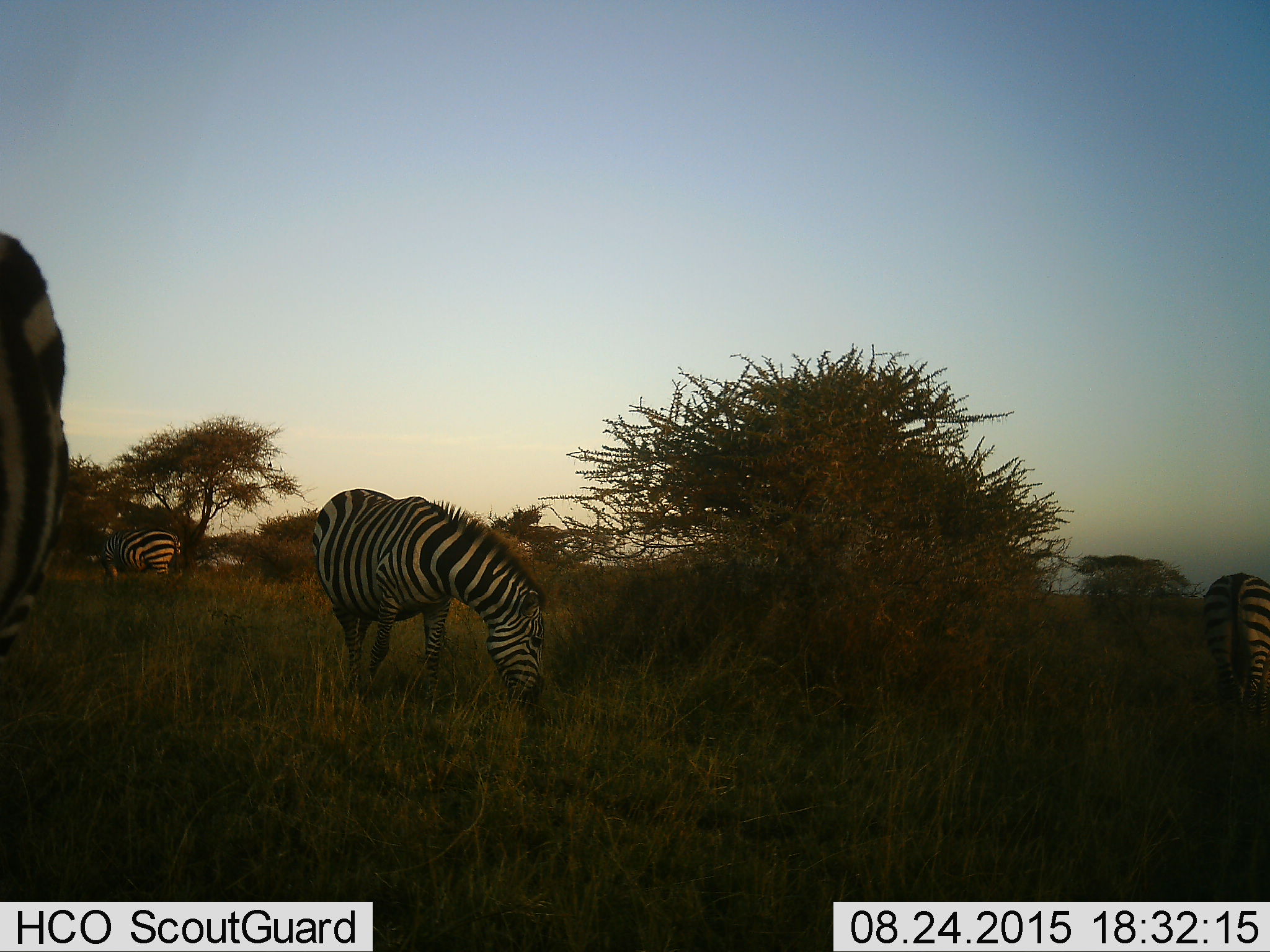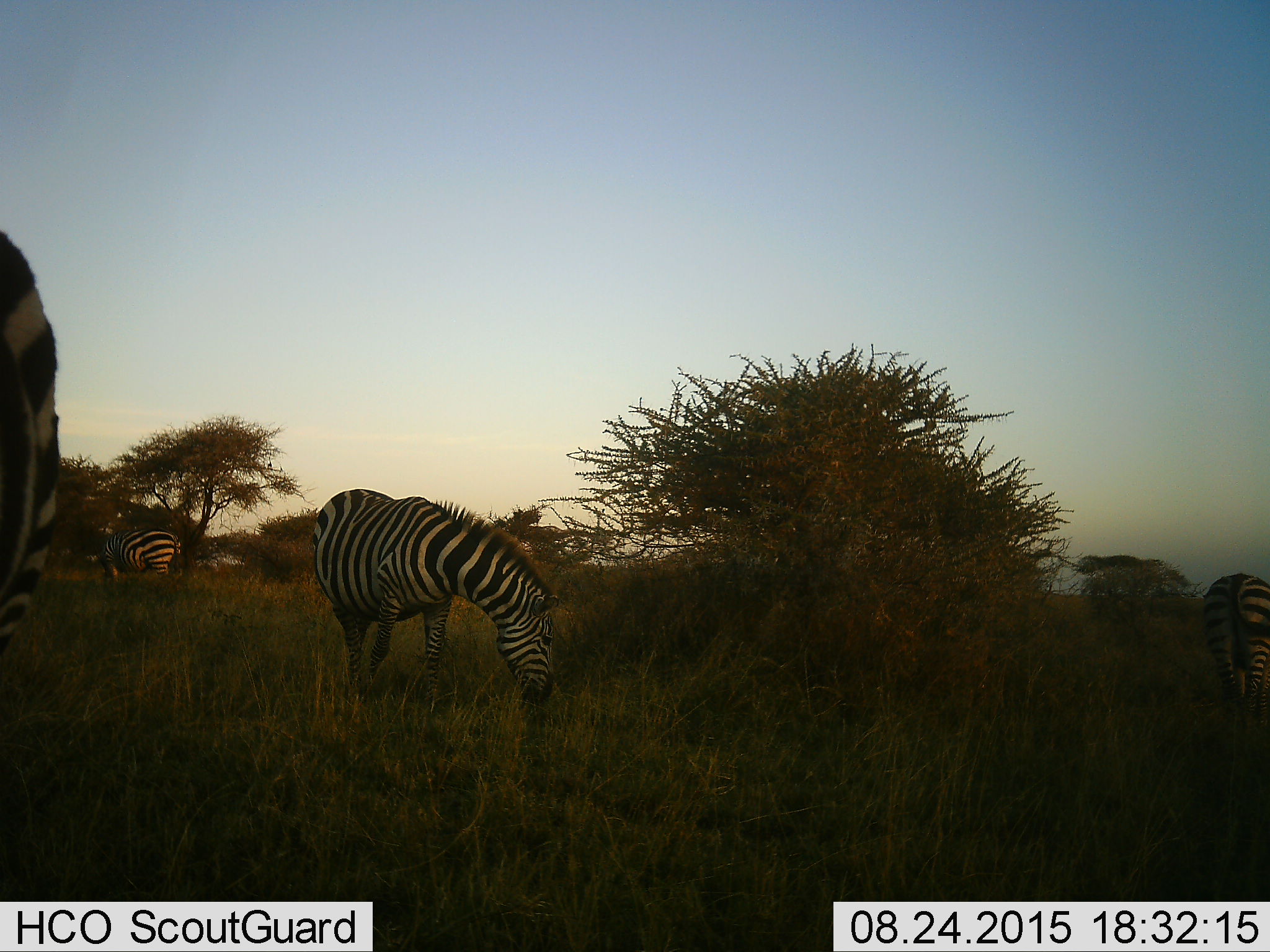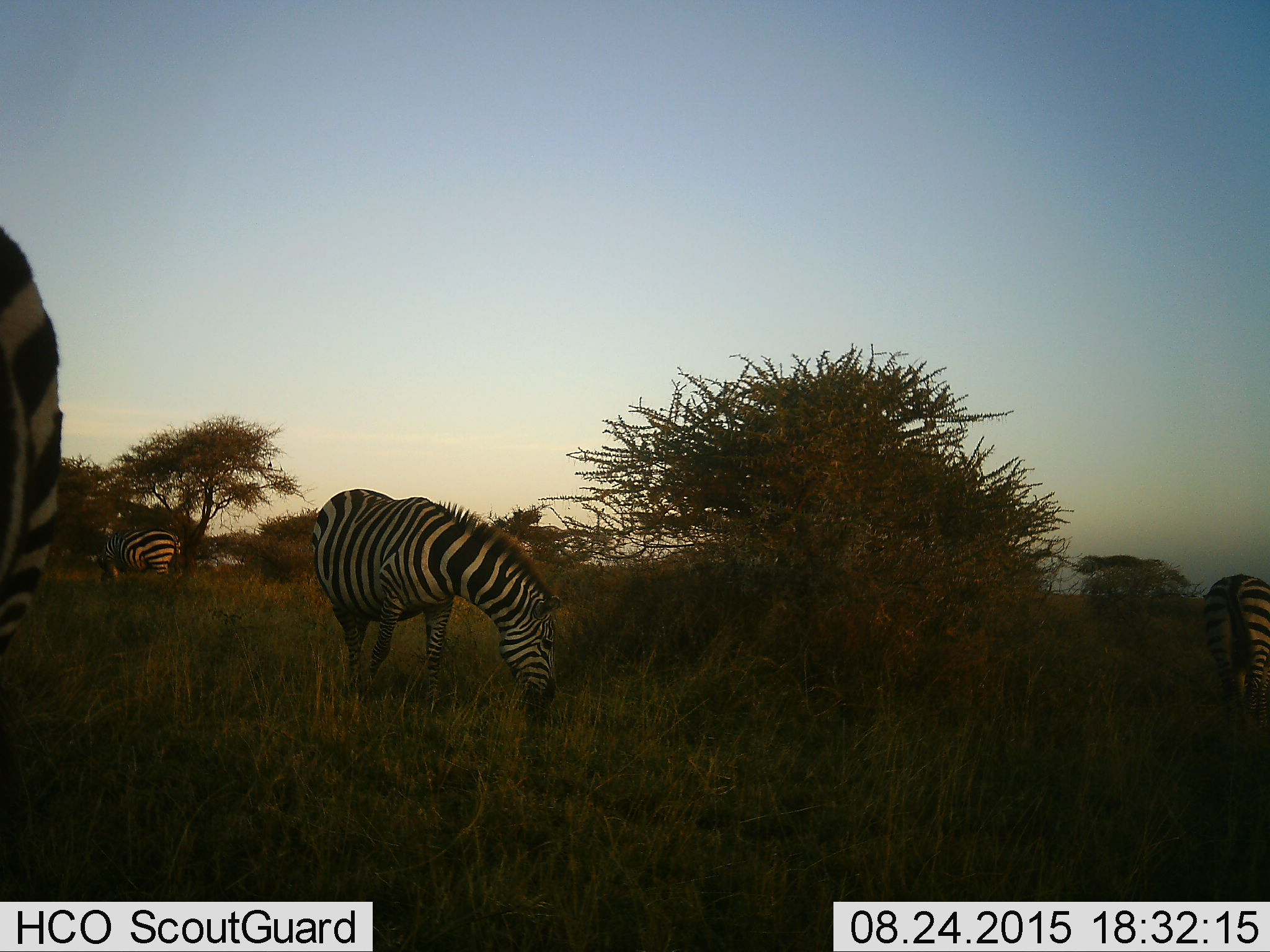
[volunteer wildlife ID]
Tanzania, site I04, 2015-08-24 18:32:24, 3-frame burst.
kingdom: Animalia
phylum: Chordata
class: Mammalia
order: Perissodactyla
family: Equidae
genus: Equus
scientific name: Equus quagga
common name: plains zebra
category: zebra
Zebra (plains zebra) (Equus quagga), count 4. Behavior (volunteer vote fractions): standing 30%, resting 0%, moving 0%, interacting 0%. Young present (vote fraction): 0%. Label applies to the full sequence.